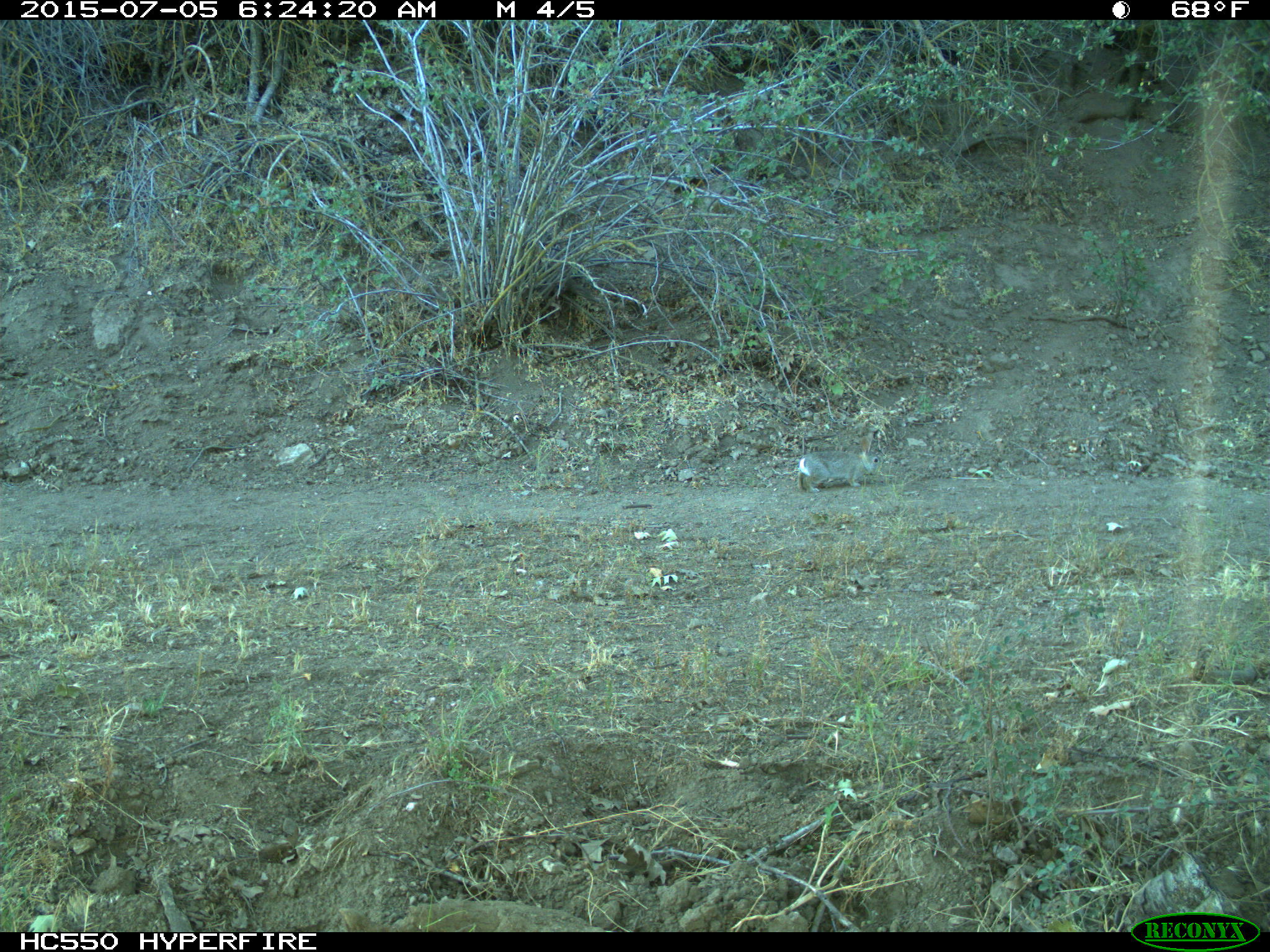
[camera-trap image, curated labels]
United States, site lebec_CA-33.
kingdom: Animalia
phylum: Chordata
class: Mammalia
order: Lagomorpha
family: Leporidae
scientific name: Leporidae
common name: rabbits and hares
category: unidentified rabbit